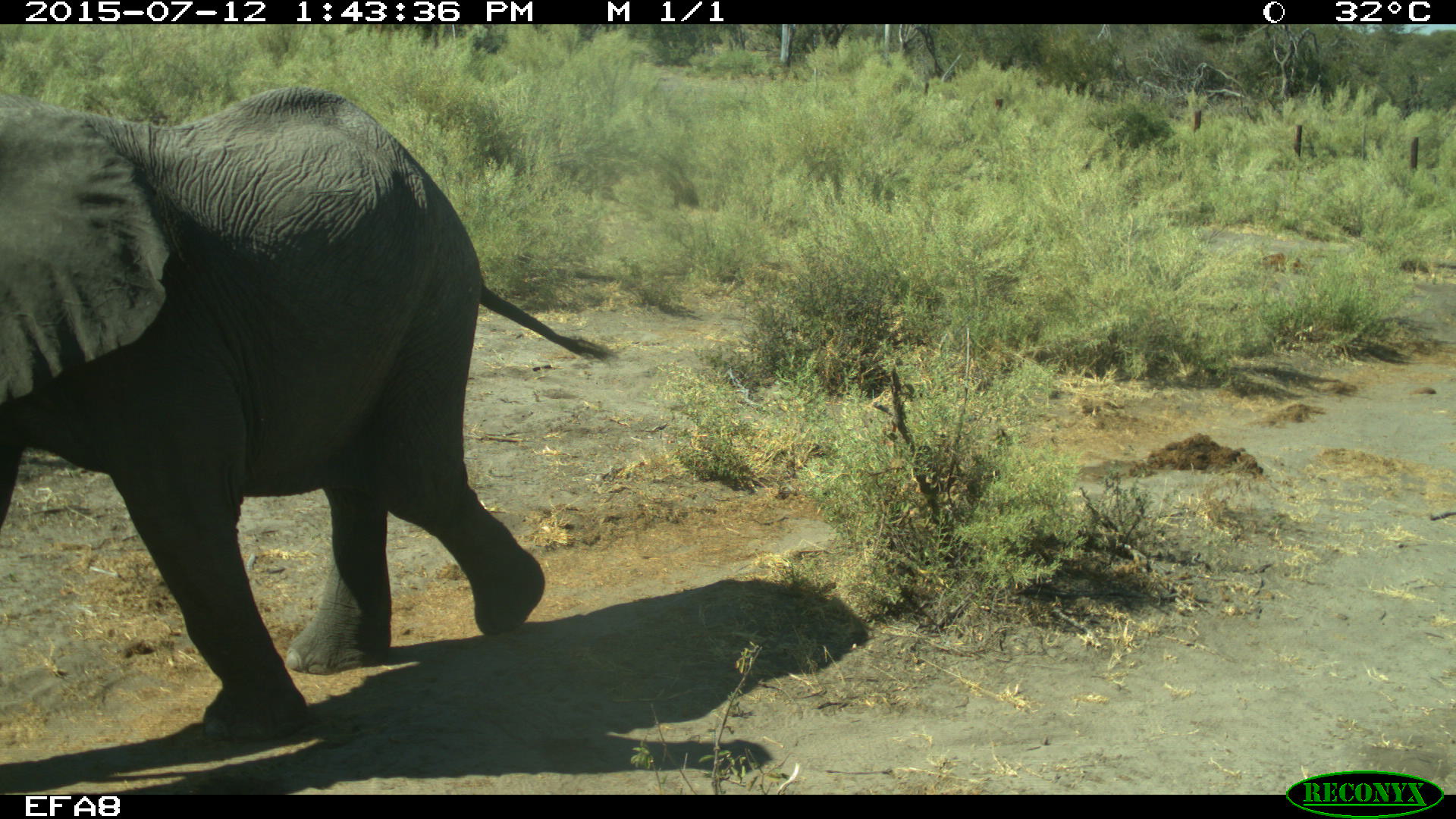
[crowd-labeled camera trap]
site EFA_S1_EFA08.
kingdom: Animalia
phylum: Chordata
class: Mammalia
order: Proboscidea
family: Elephantidae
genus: Loxodonta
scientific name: Loxodonta africana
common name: african bush elephant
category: elephant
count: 1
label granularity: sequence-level